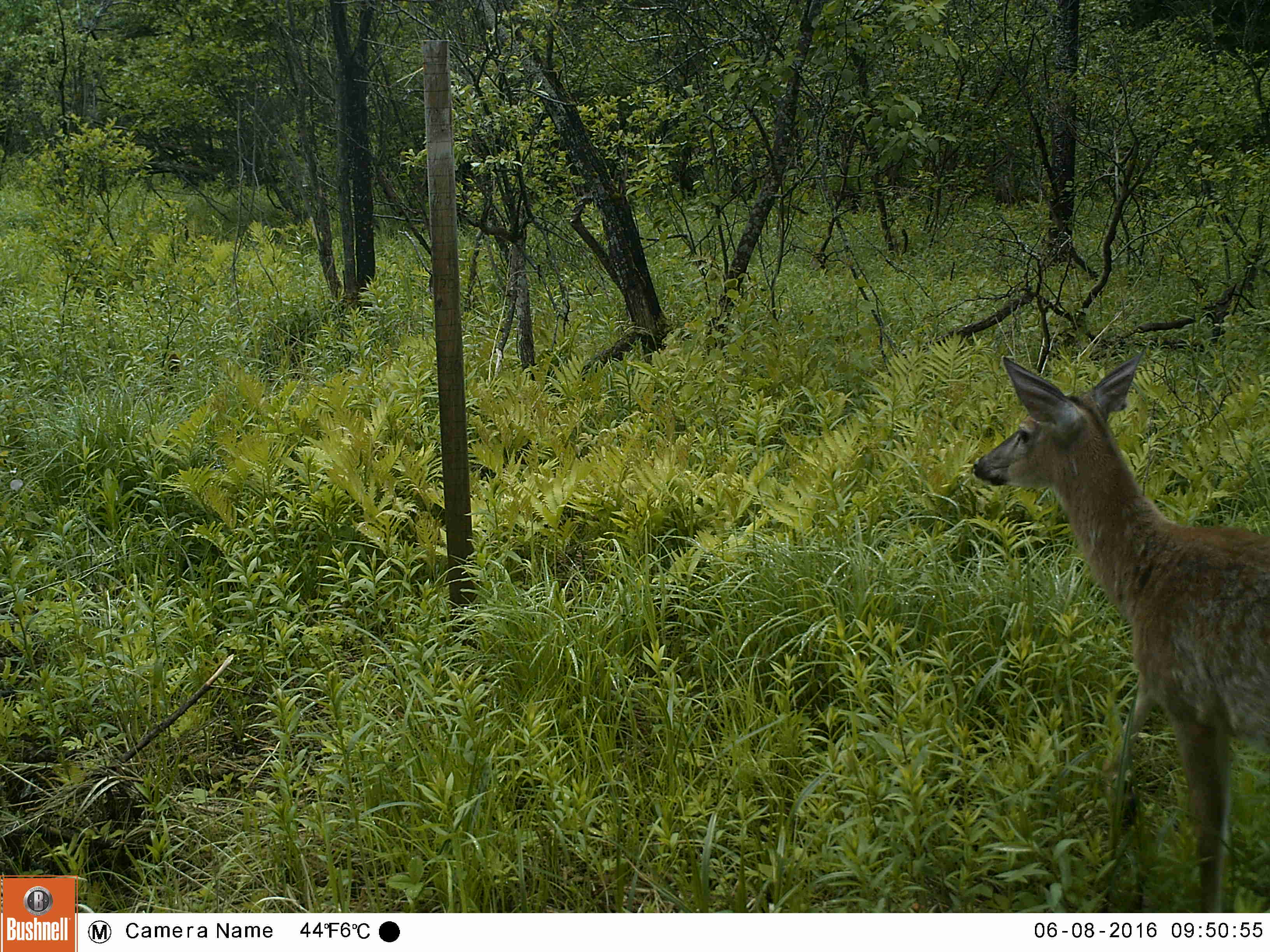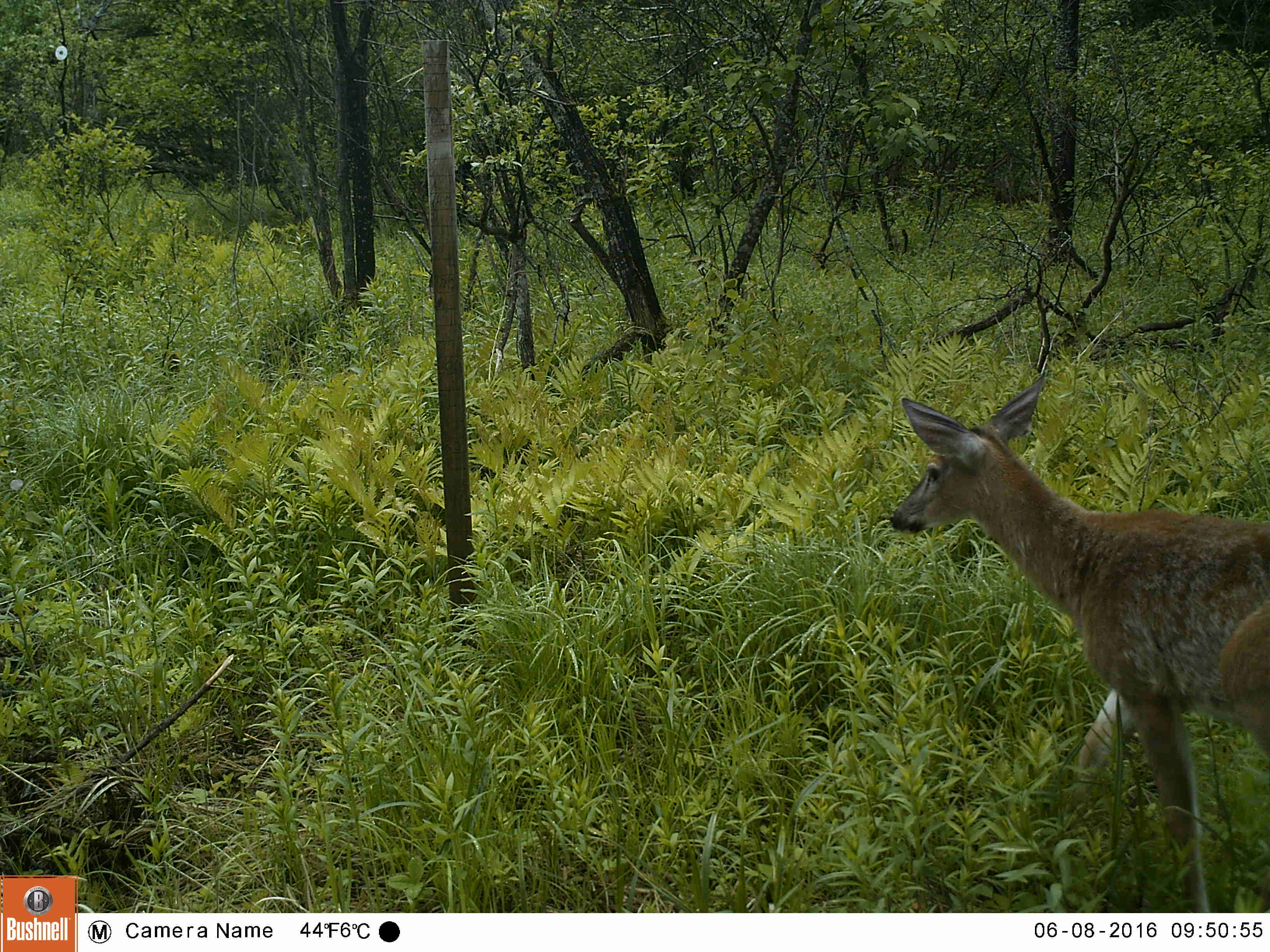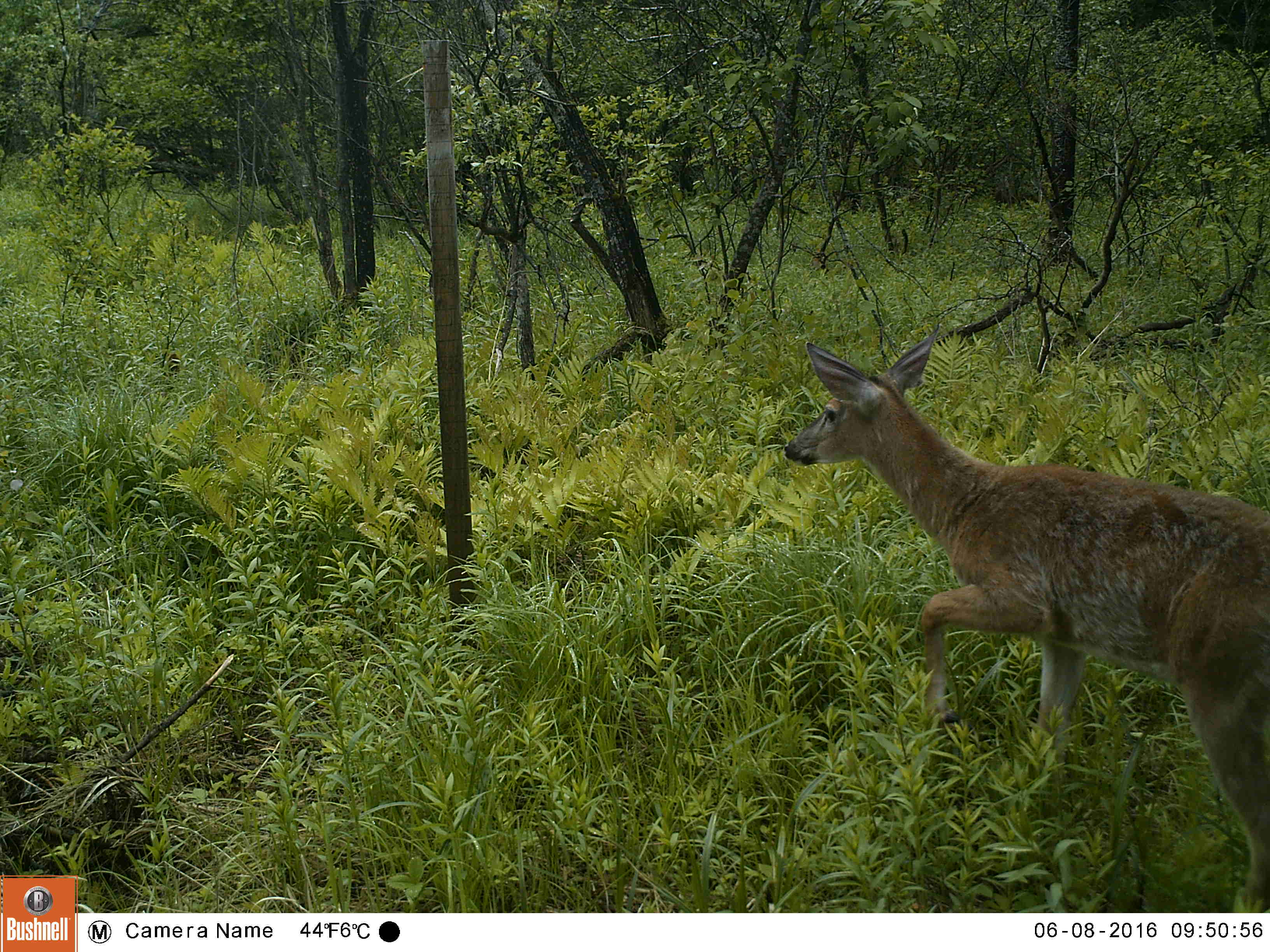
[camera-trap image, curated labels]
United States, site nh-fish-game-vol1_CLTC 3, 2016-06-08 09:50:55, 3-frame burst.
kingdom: Animalia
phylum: Chordata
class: Mammalia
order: Artiodactyla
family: Cervidae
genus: Odocoileus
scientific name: Odocoileus virginianus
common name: white-tailed deer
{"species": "white-tailed deer (Odocoileus virginianus)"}